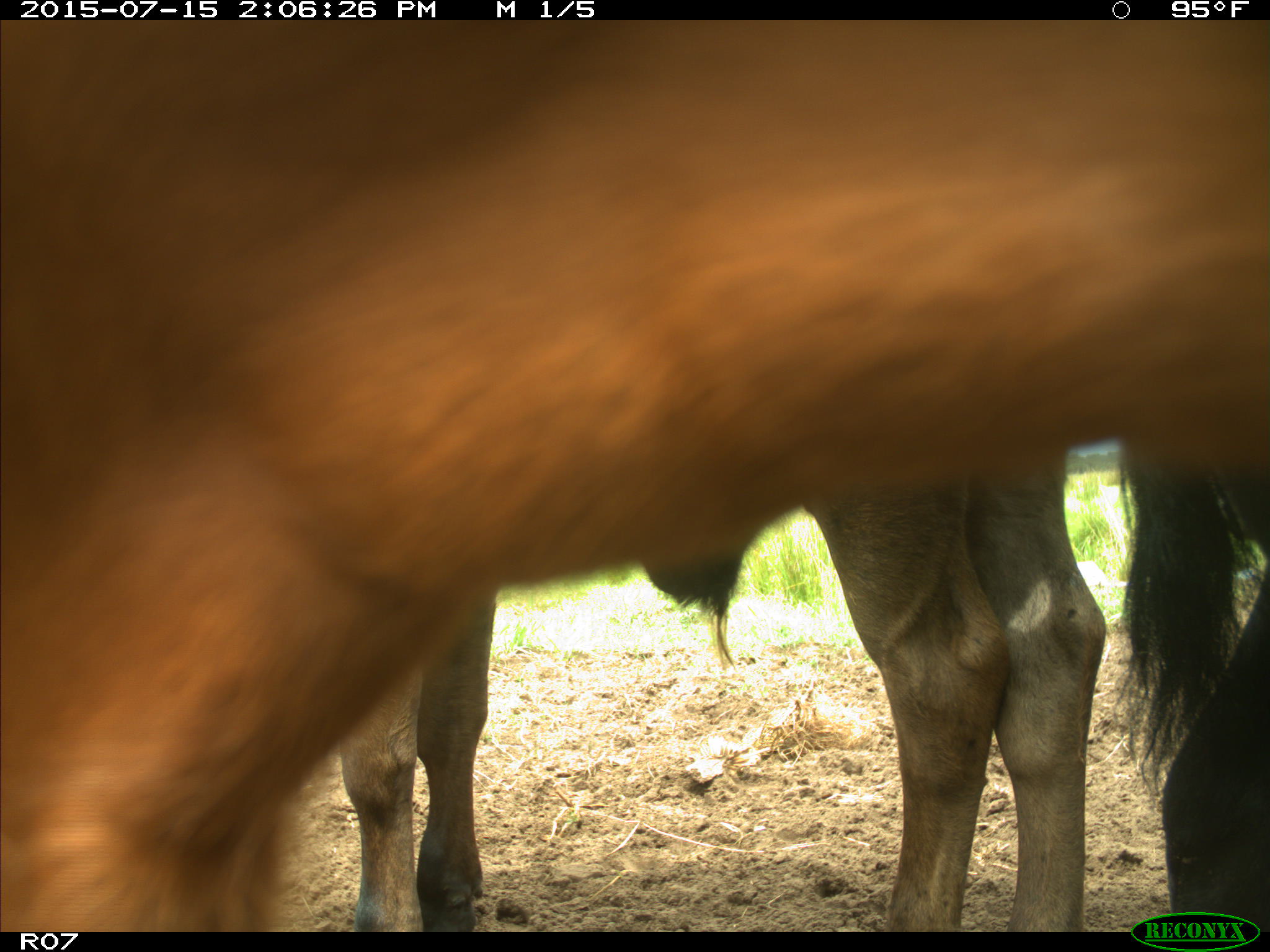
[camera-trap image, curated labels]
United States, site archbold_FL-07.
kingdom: Animalia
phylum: Chordata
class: Mammalia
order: Artiodactyla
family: Bovidae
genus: Bos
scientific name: Bos taurus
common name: domestic cow